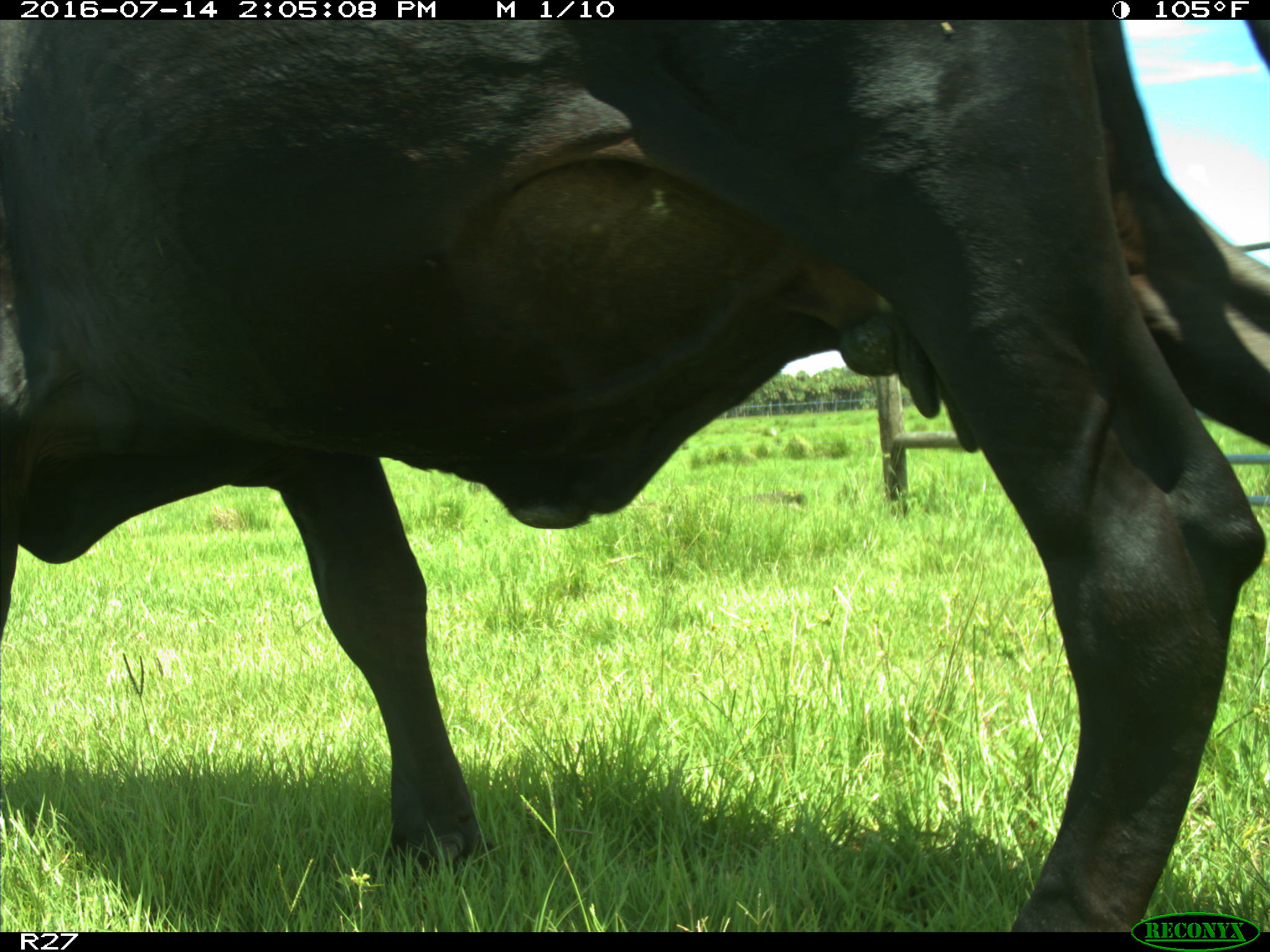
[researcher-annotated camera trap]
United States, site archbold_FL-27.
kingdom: Animalia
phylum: Chordata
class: Mammalia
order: Artiodactyla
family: Bovidae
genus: Bos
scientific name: Bos taurus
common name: domestic cow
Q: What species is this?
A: Bos taurus (domestic cow).